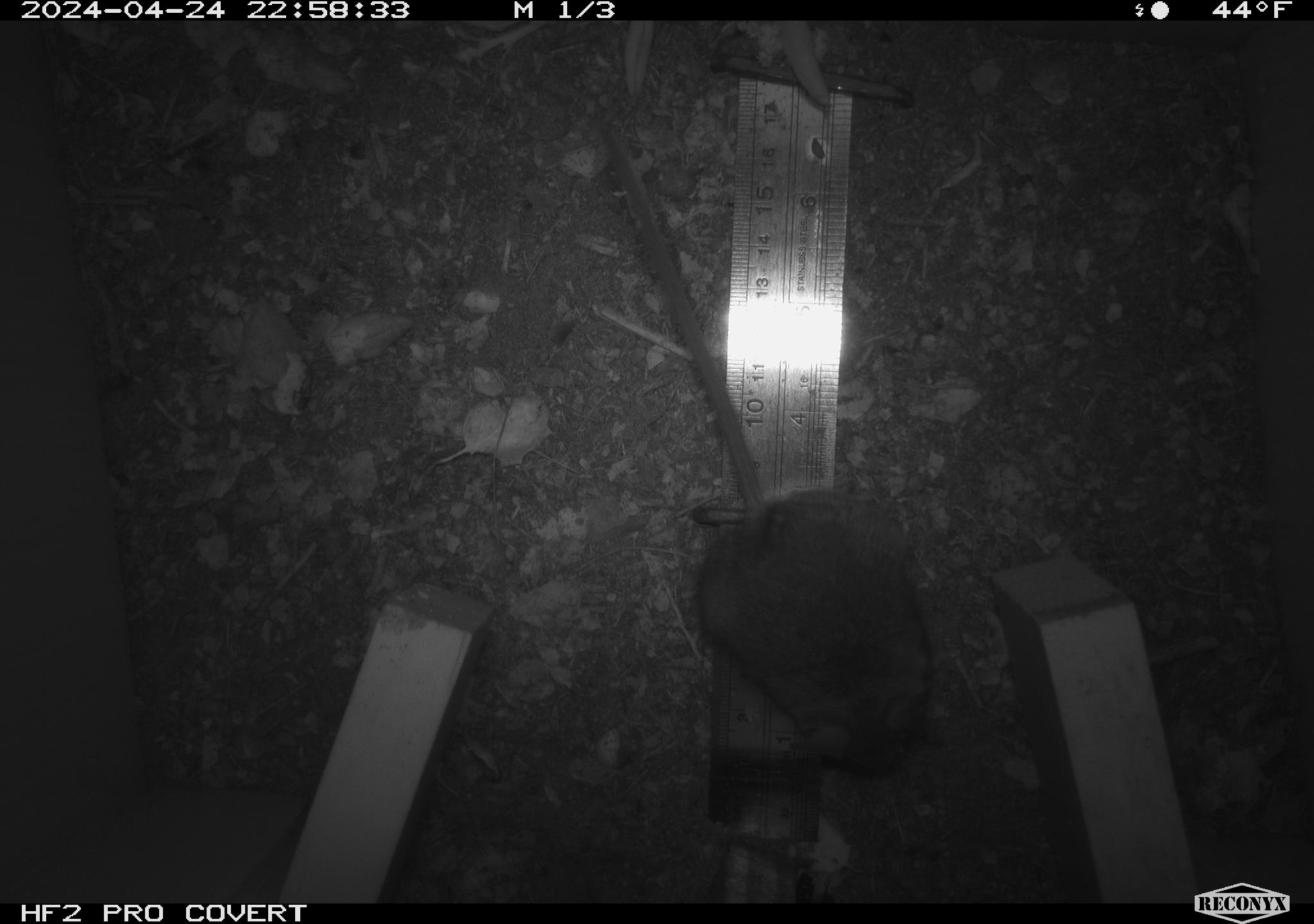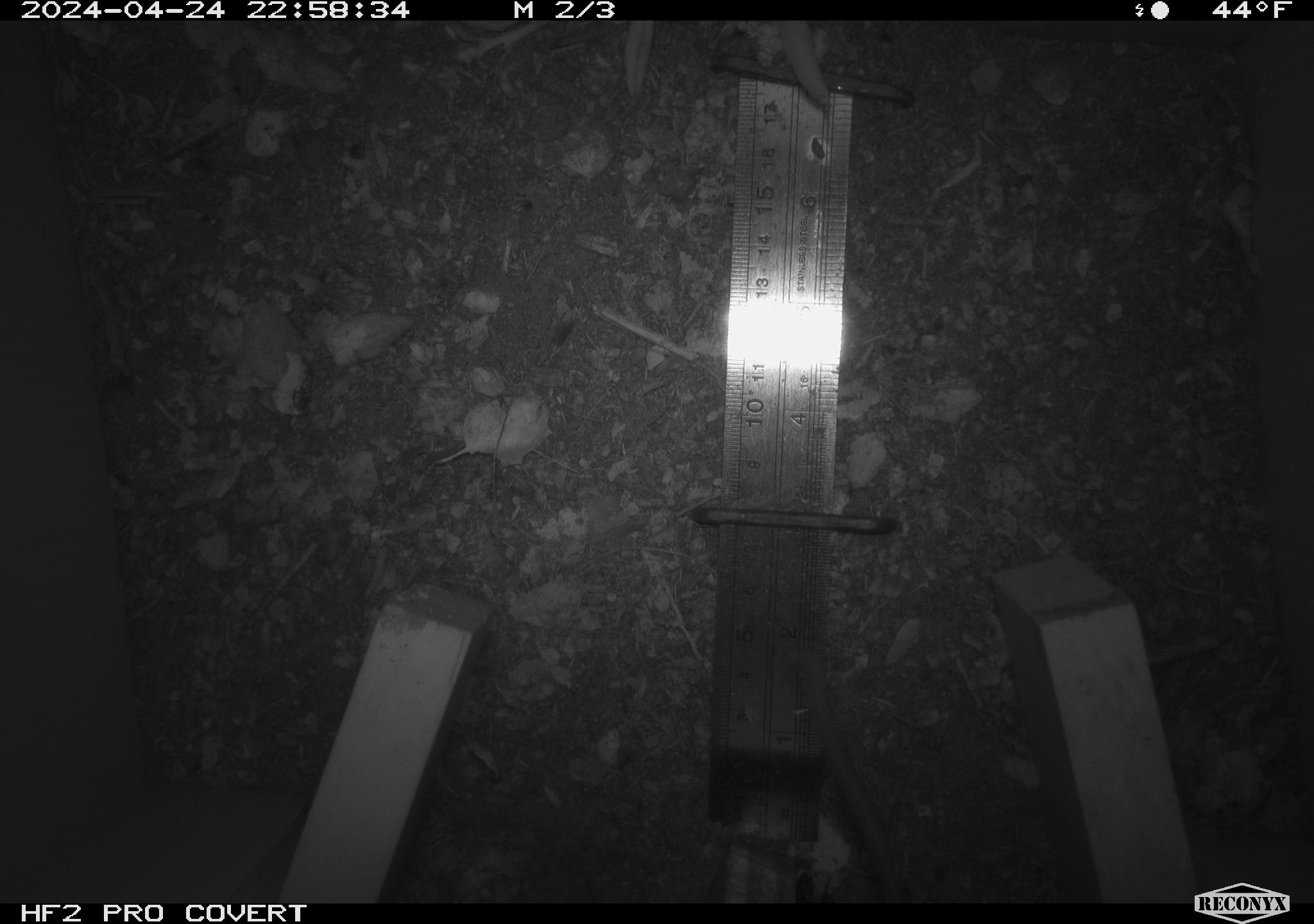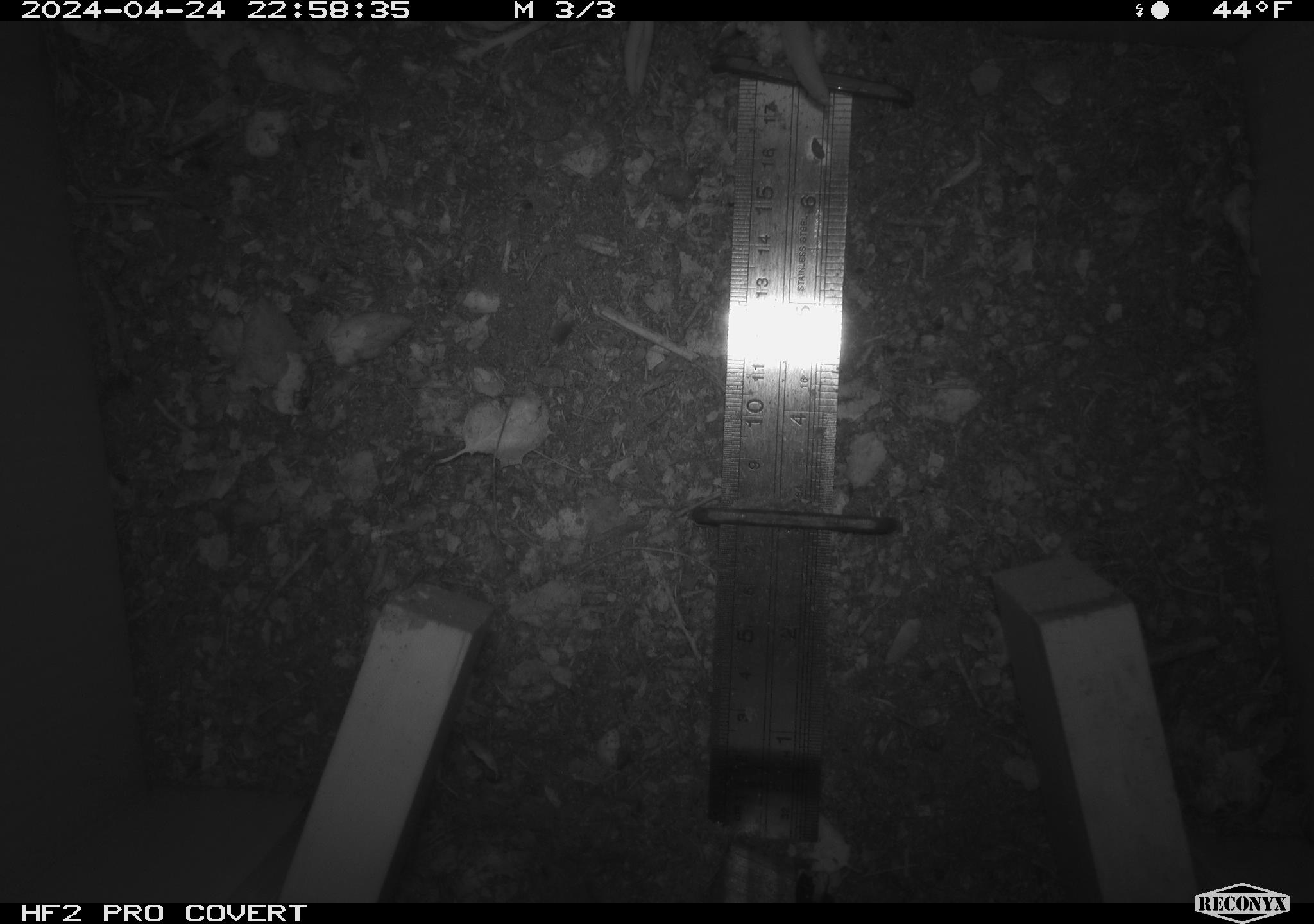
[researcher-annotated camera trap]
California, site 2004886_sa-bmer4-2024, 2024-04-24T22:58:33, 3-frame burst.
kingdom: Animalia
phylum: Chordata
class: Mammalia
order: Rodentia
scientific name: Rodentia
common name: mouse species